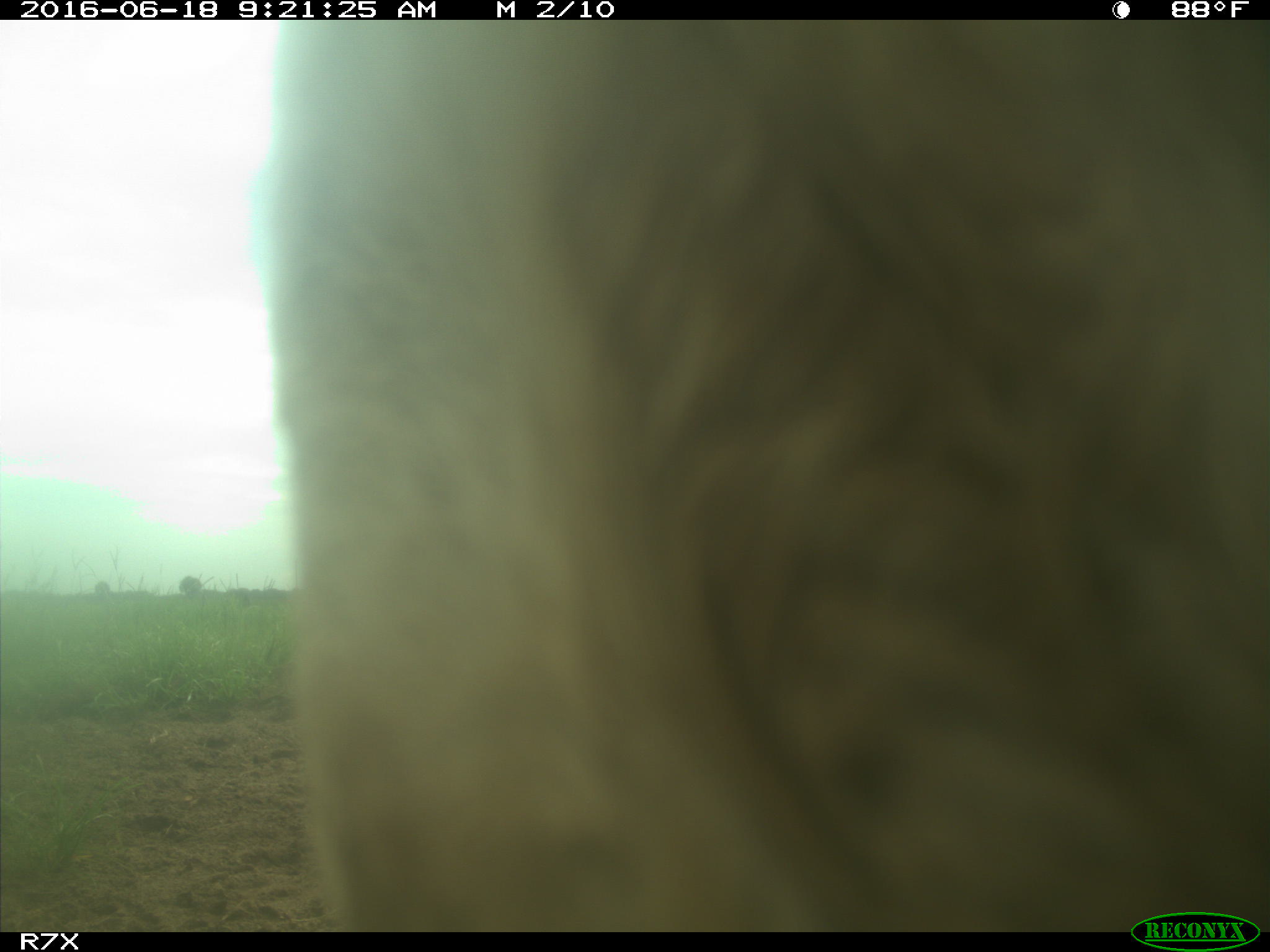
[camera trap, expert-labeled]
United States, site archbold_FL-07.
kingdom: Animalia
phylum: Chordata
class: Mammalia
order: Artiodactyla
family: Bovidae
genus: Bos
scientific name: Bos taurus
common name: domestic cow